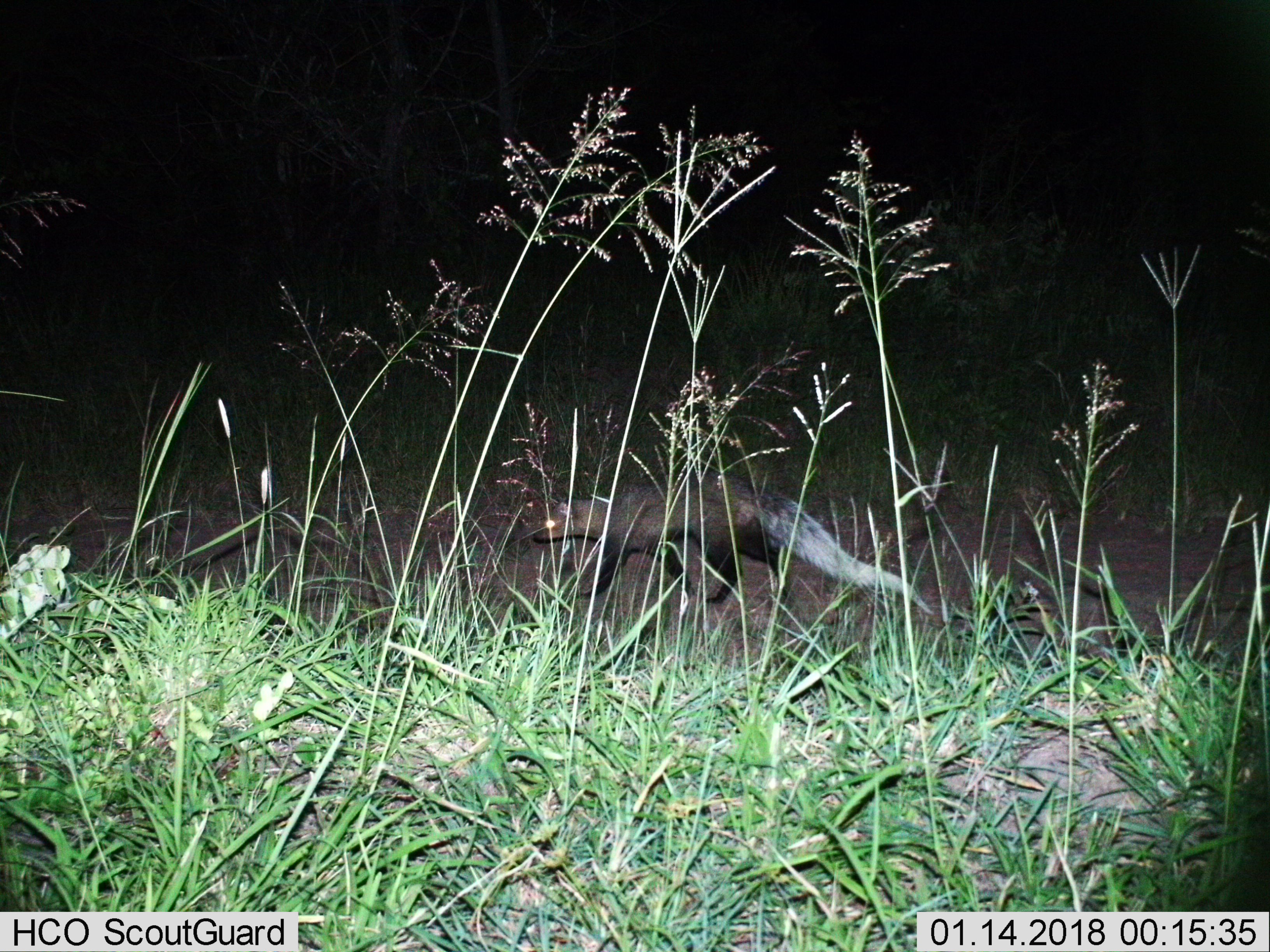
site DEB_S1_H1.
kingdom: Animalia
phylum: Chordata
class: Mammalia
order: Carnivora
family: Herpestidae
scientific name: Herpestidae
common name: mongoose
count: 1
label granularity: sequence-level